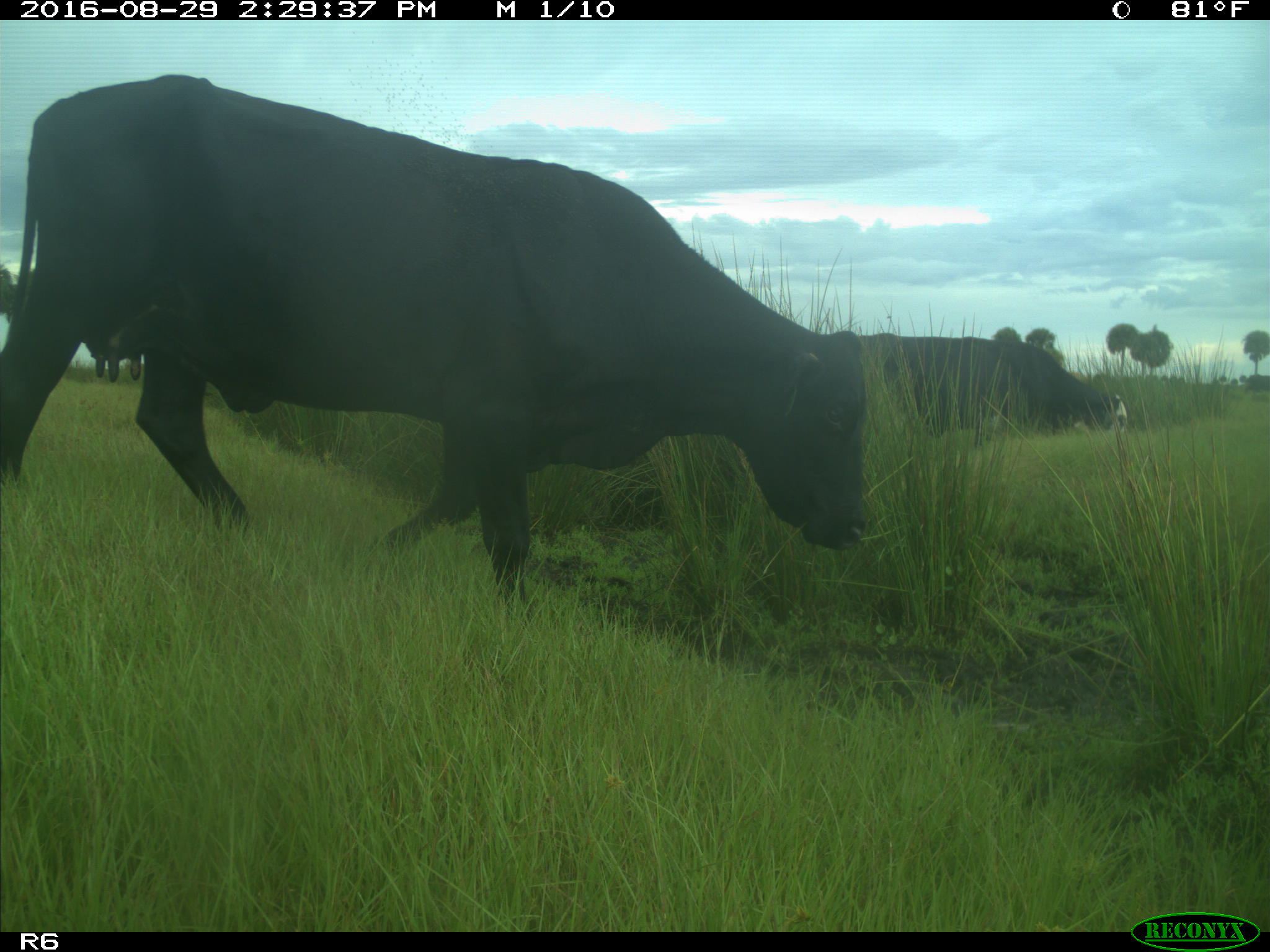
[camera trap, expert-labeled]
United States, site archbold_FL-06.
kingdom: Animalia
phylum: Chordata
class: Mammalia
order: Artiodactyla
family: Bovidae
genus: Bos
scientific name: Bos taurus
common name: domestic cow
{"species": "Bos taurus (domestic cow)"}